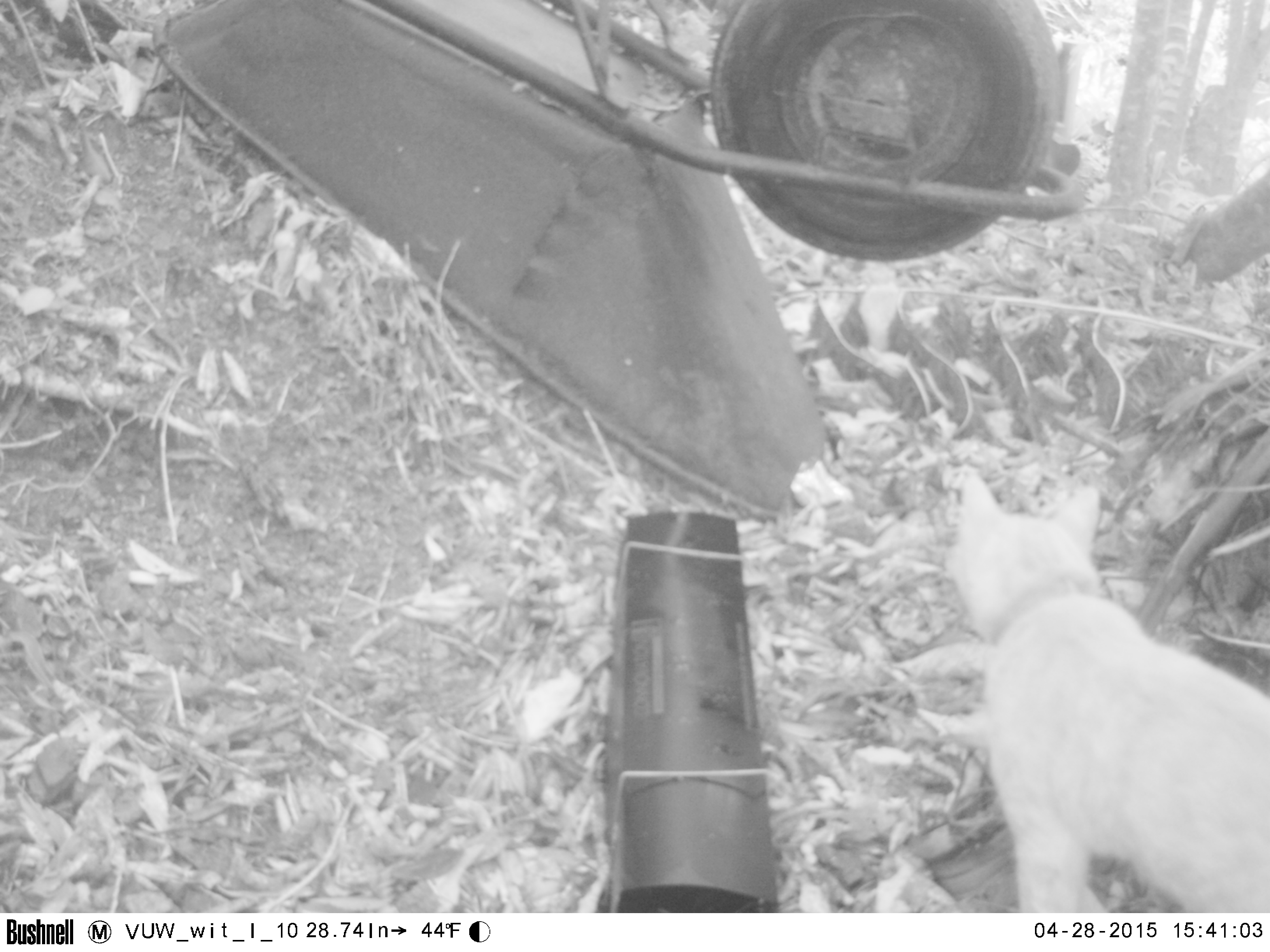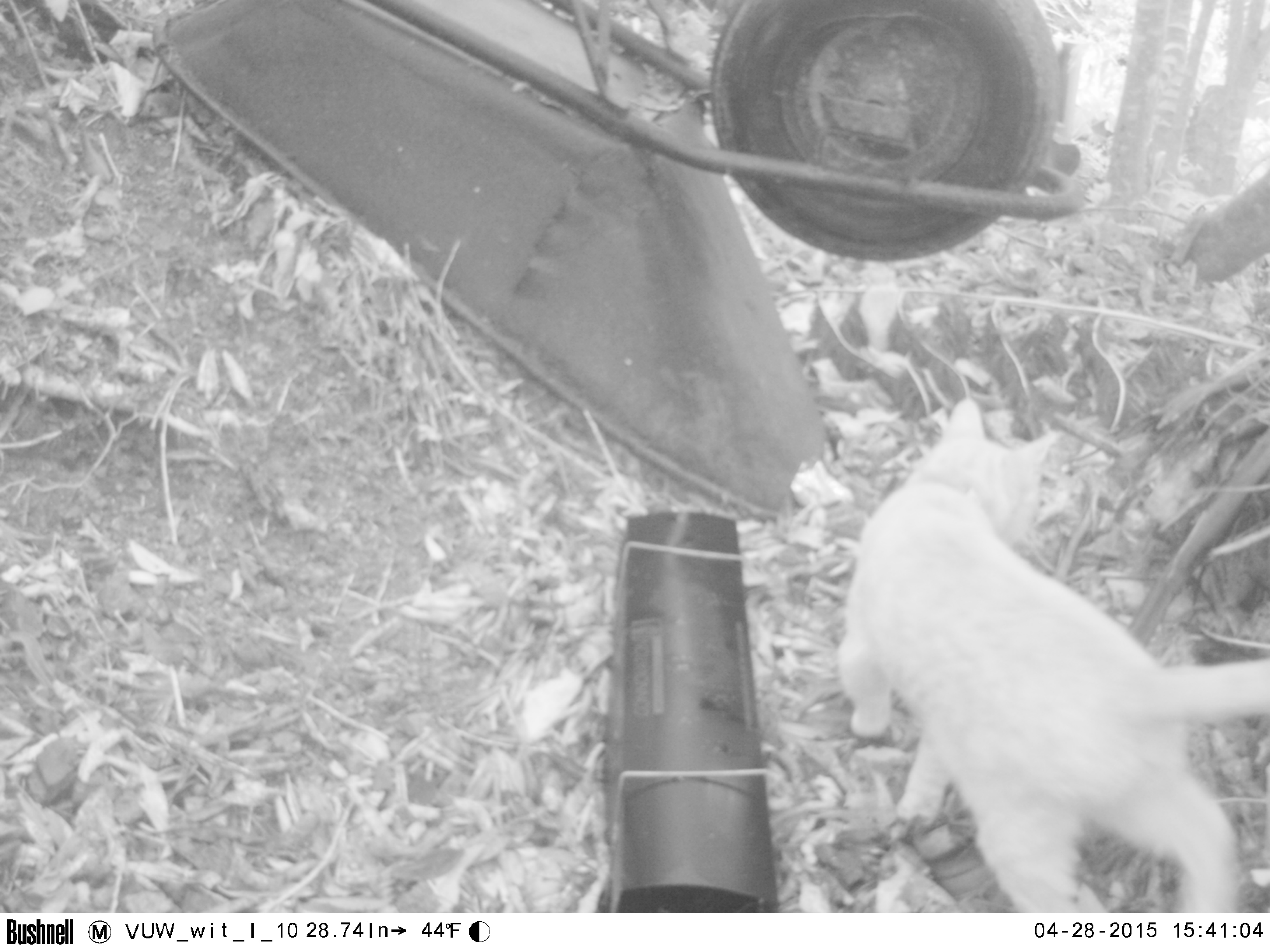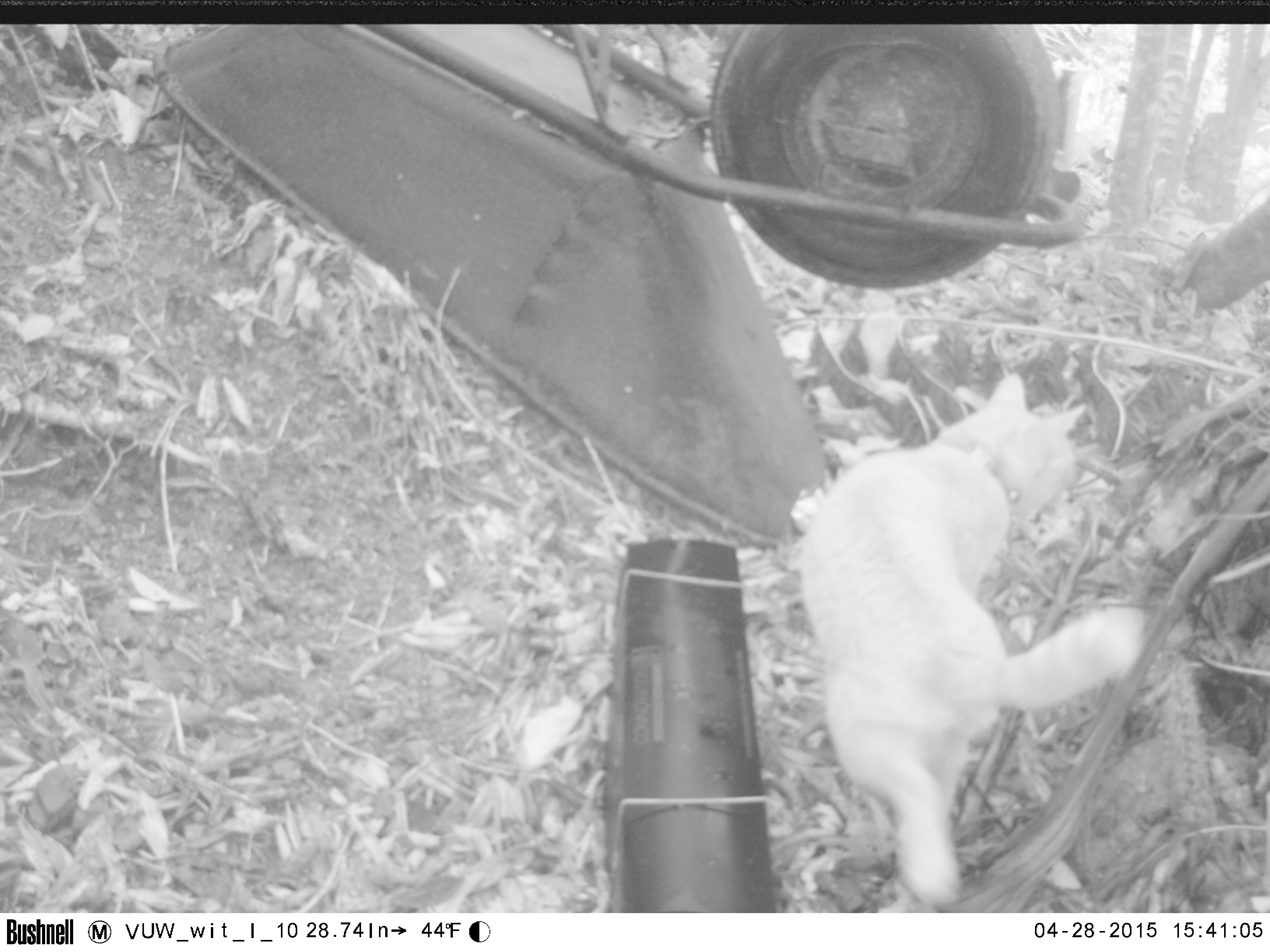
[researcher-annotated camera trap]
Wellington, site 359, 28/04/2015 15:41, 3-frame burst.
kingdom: Animalia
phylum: Chordata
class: Mammalia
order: Carnivora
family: Felidae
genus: Felis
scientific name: Felis catus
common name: cat